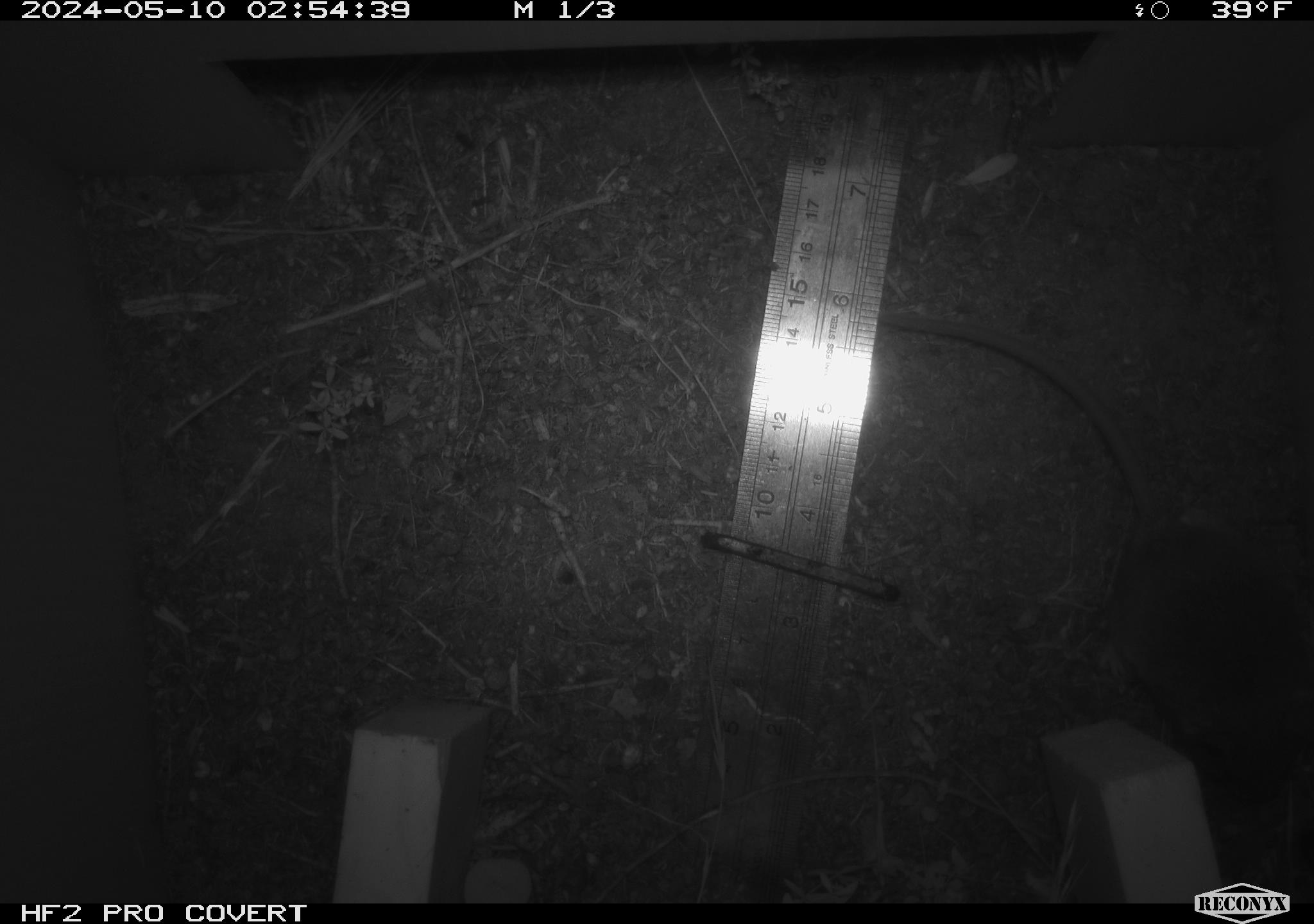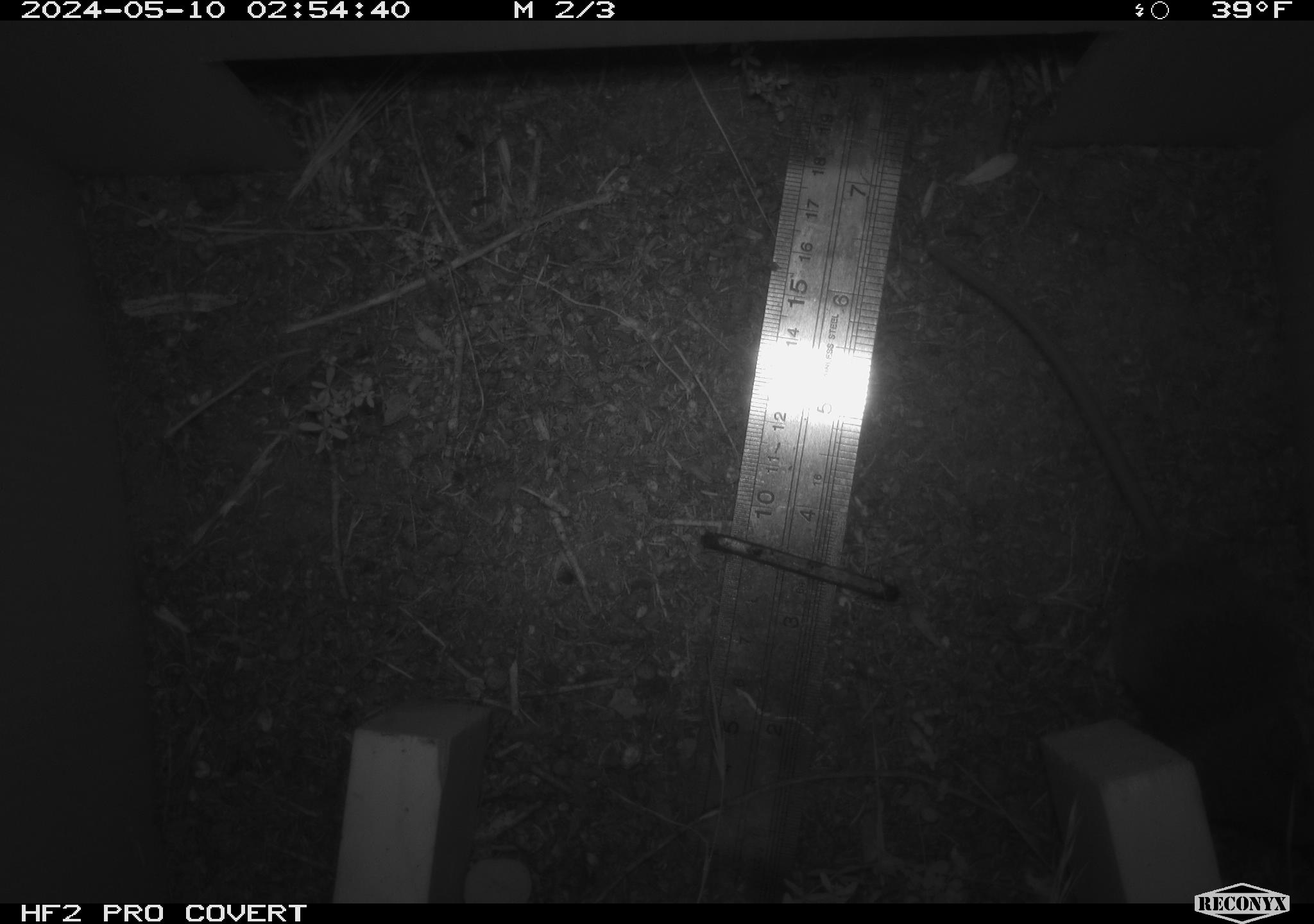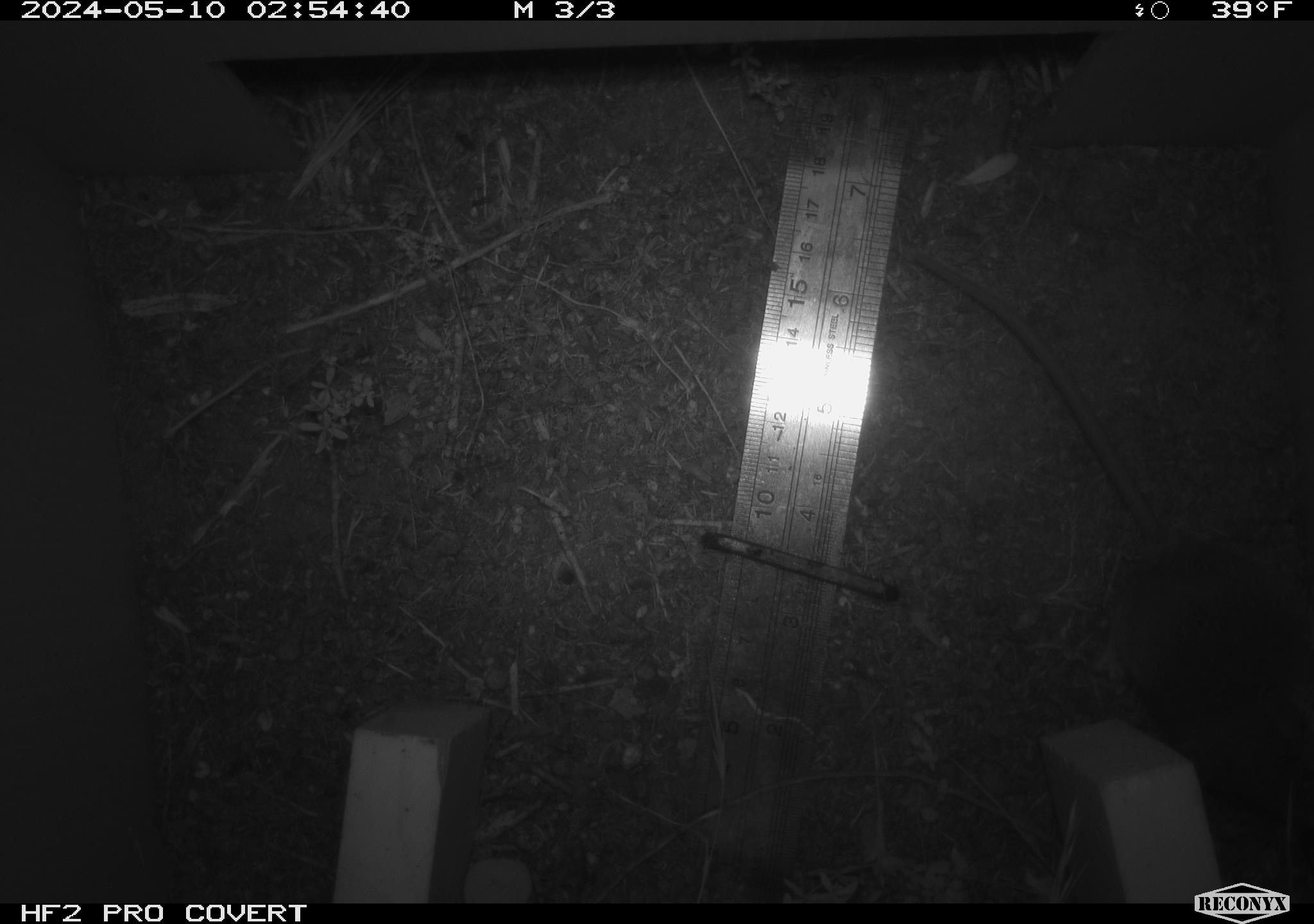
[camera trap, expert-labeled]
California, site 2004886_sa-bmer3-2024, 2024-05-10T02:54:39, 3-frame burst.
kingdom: Animalia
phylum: Chordata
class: Mammalia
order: Rodentia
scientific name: Rodentia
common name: mouse species